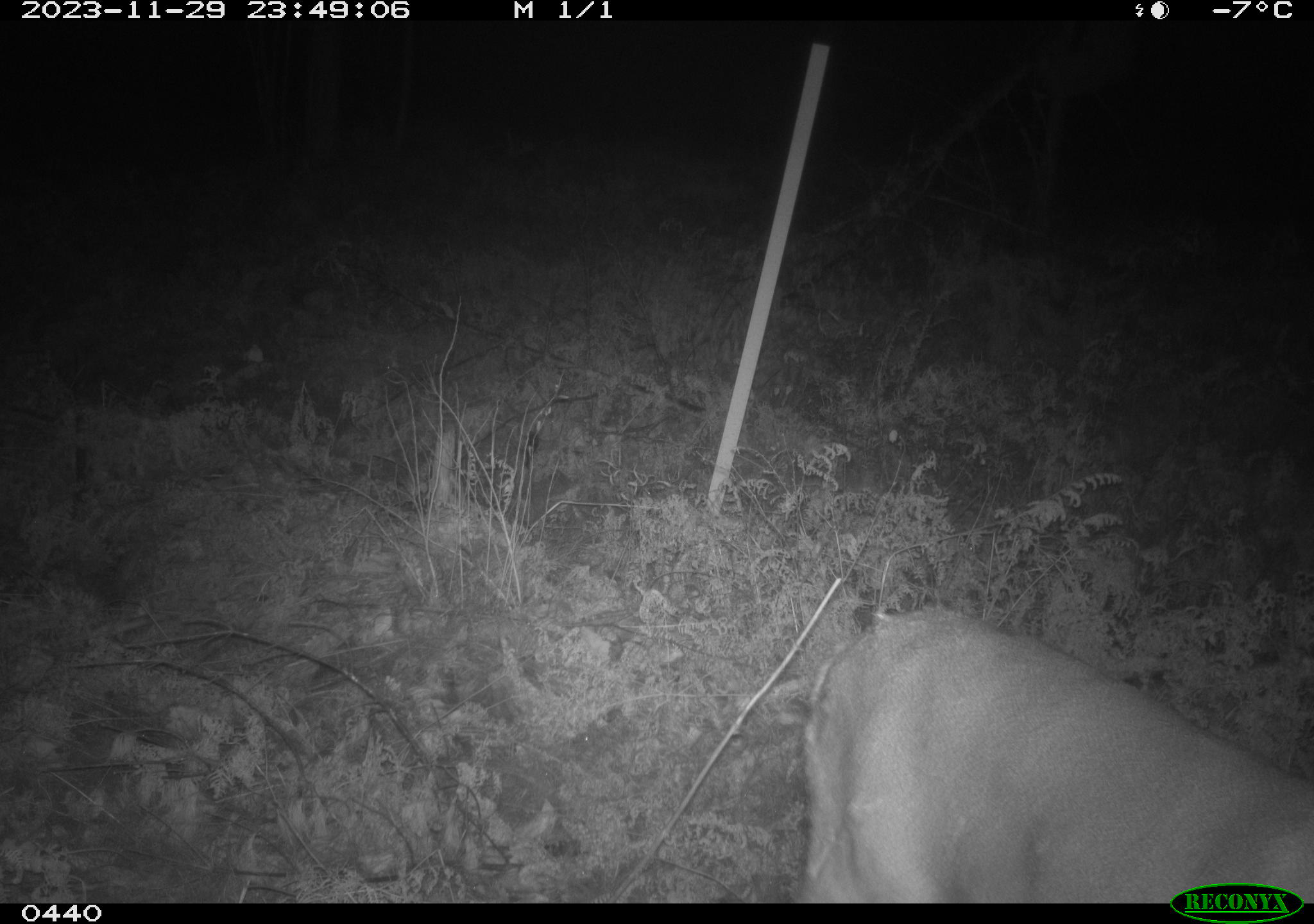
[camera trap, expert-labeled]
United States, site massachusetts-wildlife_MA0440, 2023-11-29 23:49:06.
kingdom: Animalia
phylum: Chordata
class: Mammalia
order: Artiodactyla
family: Cervidae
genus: Odocoileus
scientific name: Odocoileus virginianus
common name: white-tailed deer